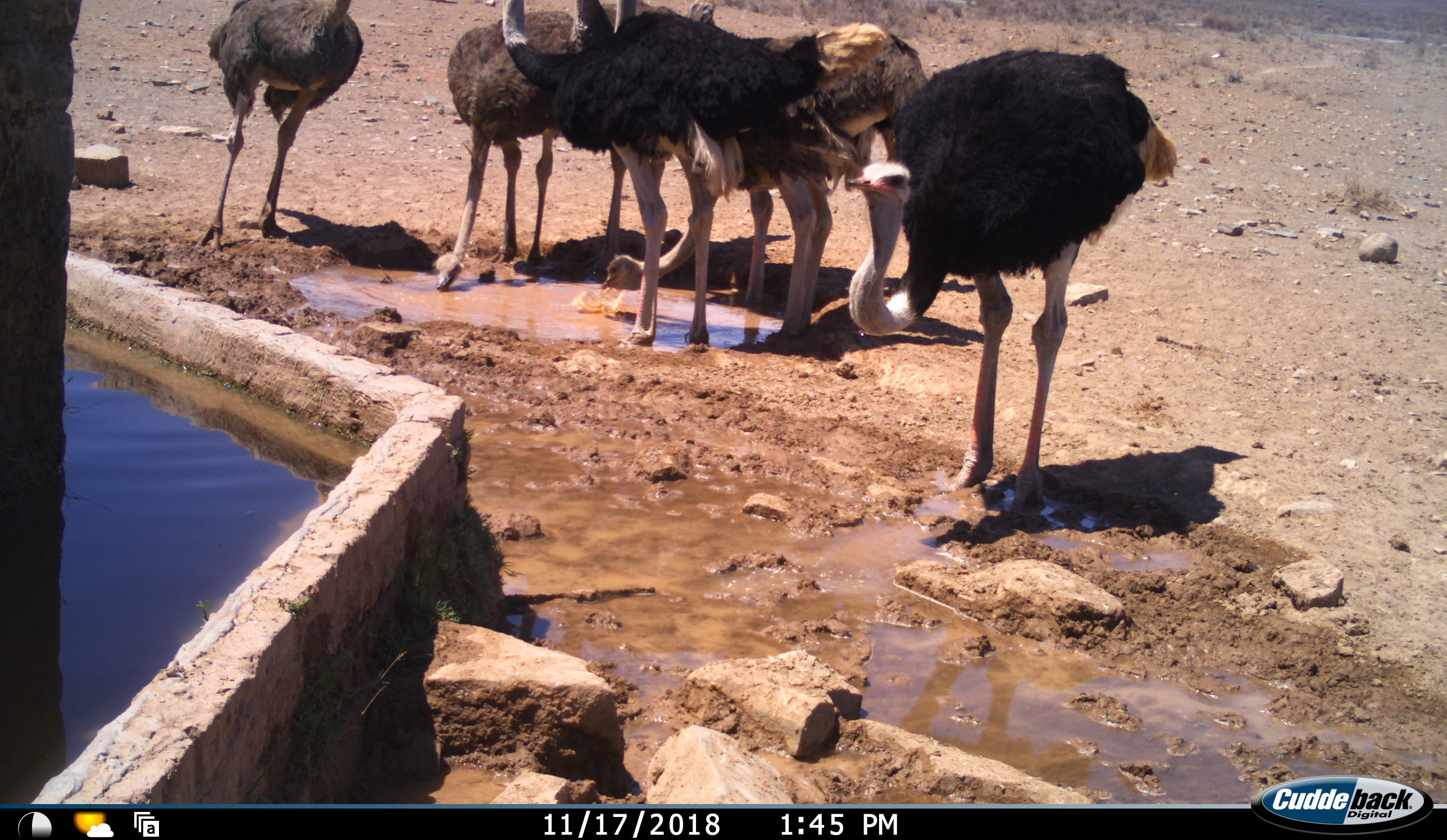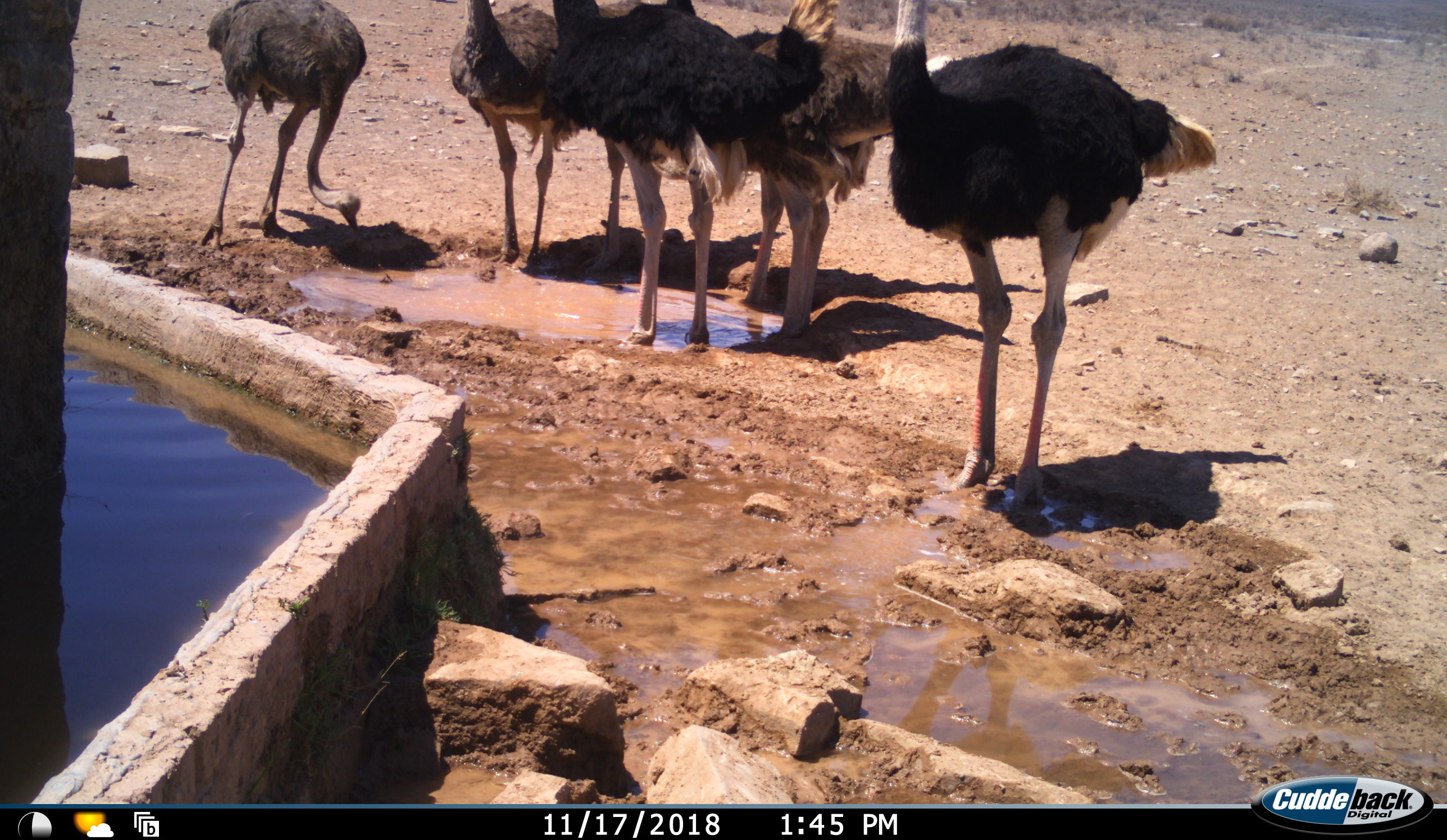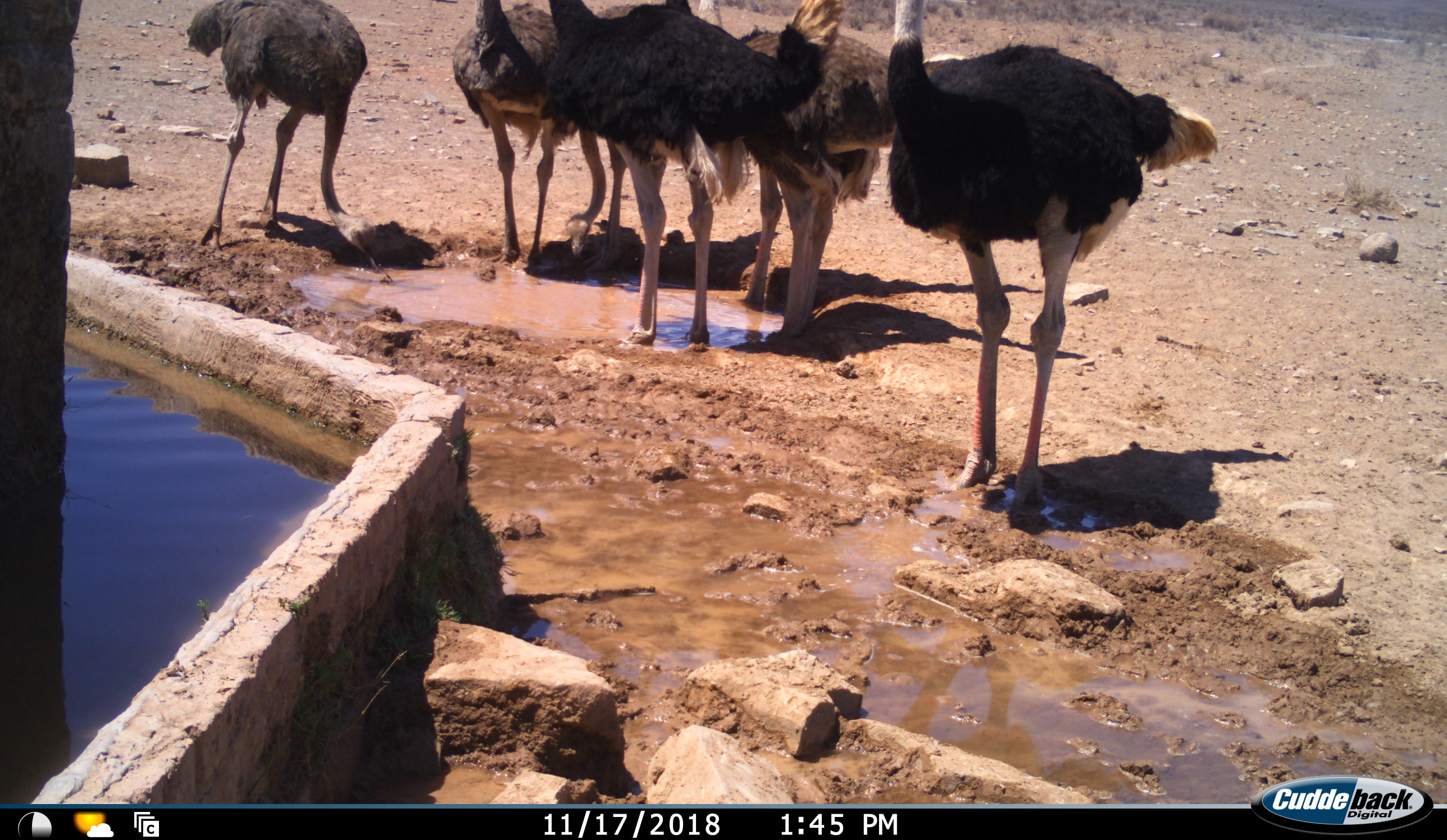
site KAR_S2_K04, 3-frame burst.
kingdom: Animalia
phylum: Chordata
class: Aves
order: Struthioniformes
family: Struthionidae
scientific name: Struthionidae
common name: ostrich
Ostrich (Struthionidae), count 7. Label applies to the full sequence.